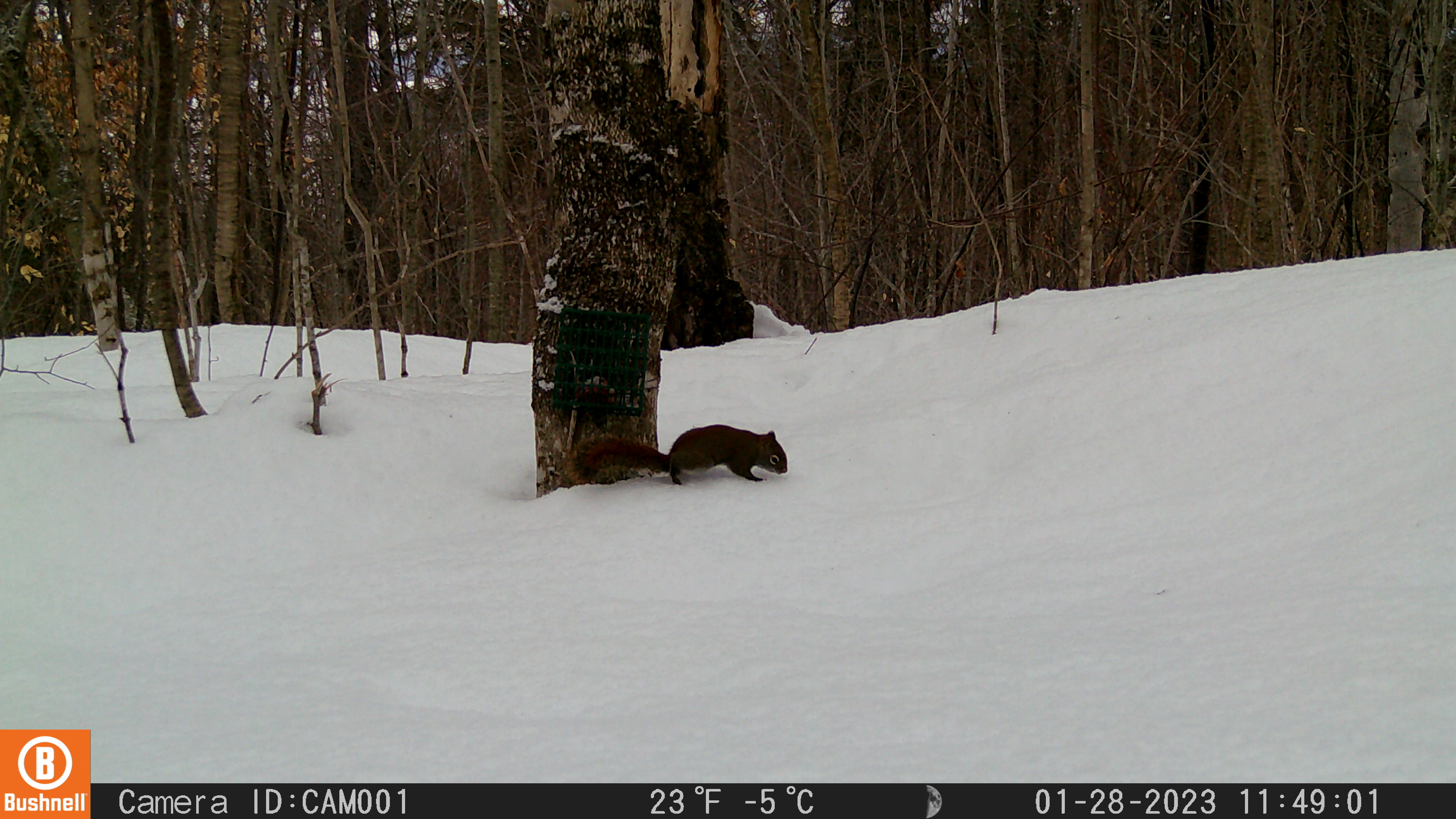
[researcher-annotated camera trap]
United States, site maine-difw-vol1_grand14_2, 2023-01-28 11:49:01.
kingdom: Animalia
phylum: Chordata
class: Mammalia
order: Rodentia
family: Sciuridae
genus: Tamiasciurus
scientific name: Tamiasciurus hudsonicus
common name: red squirrel